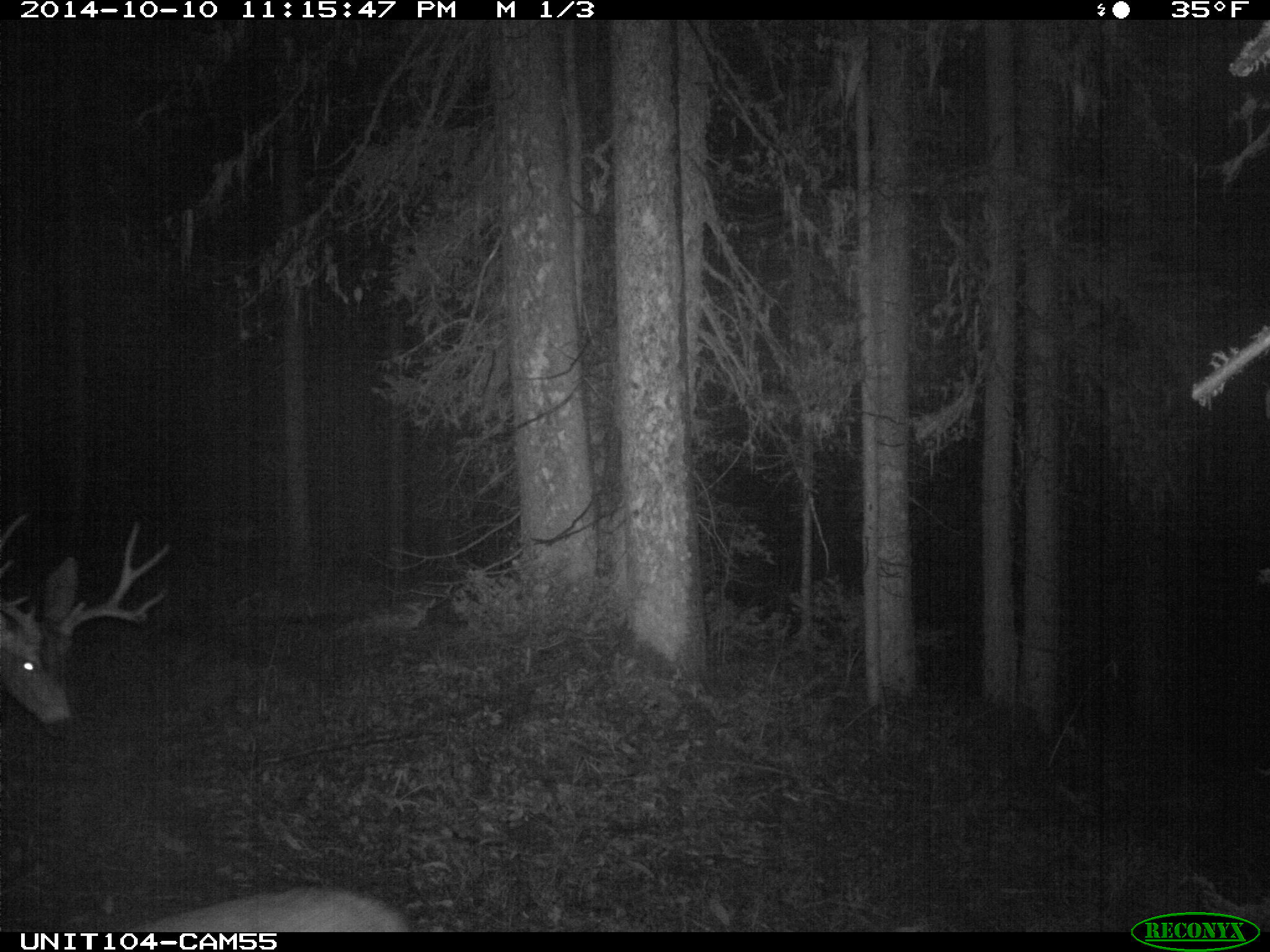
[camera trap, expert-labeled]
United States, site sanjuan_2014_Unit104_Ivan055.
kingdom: Animalia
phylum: Chordata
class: Mammalia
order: Artiodactyla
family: Cervidae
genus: Odocoileus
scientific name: Odocoileus hemionus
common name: mule deer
Odocoileus hemionus (mule deer).